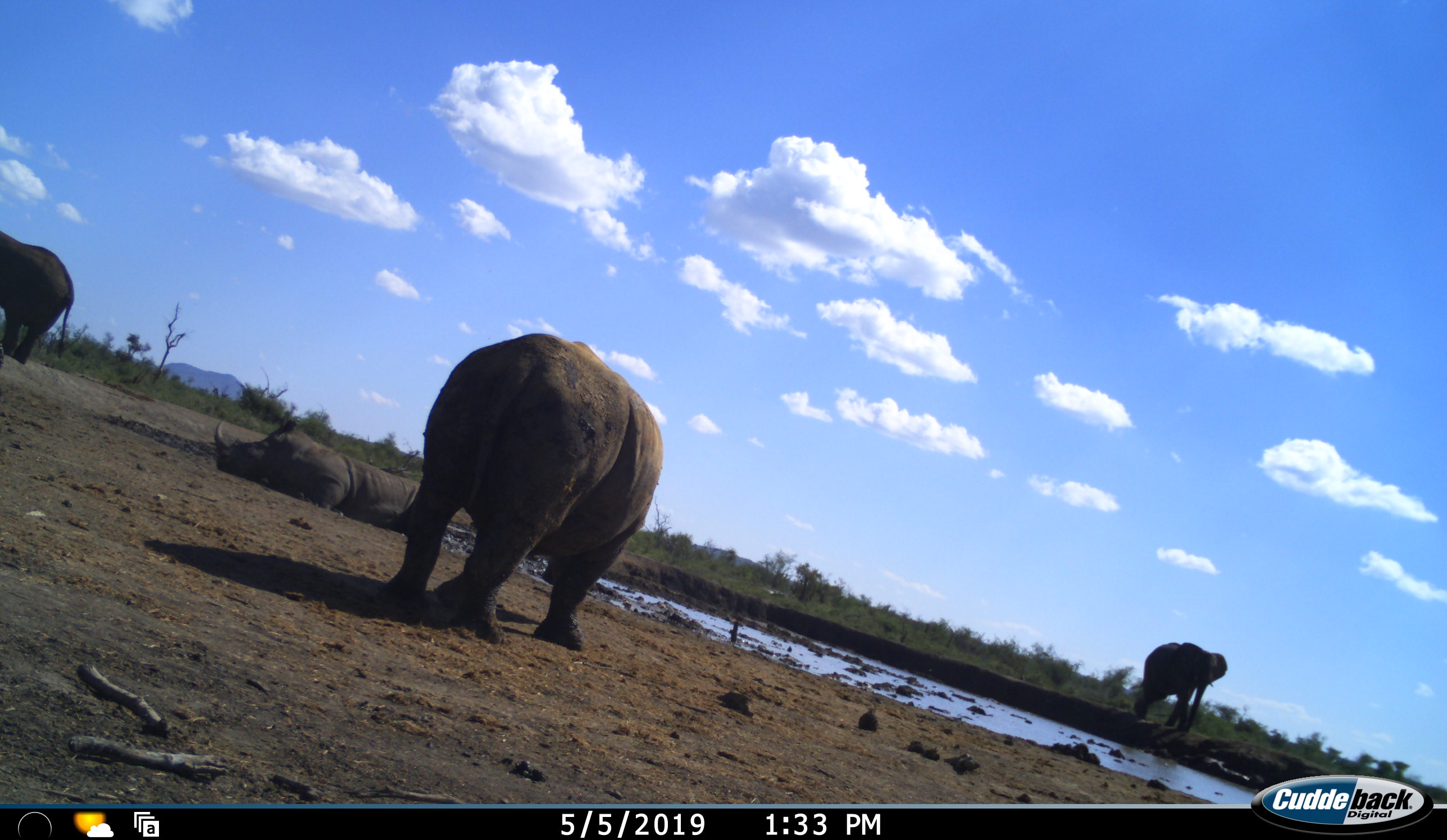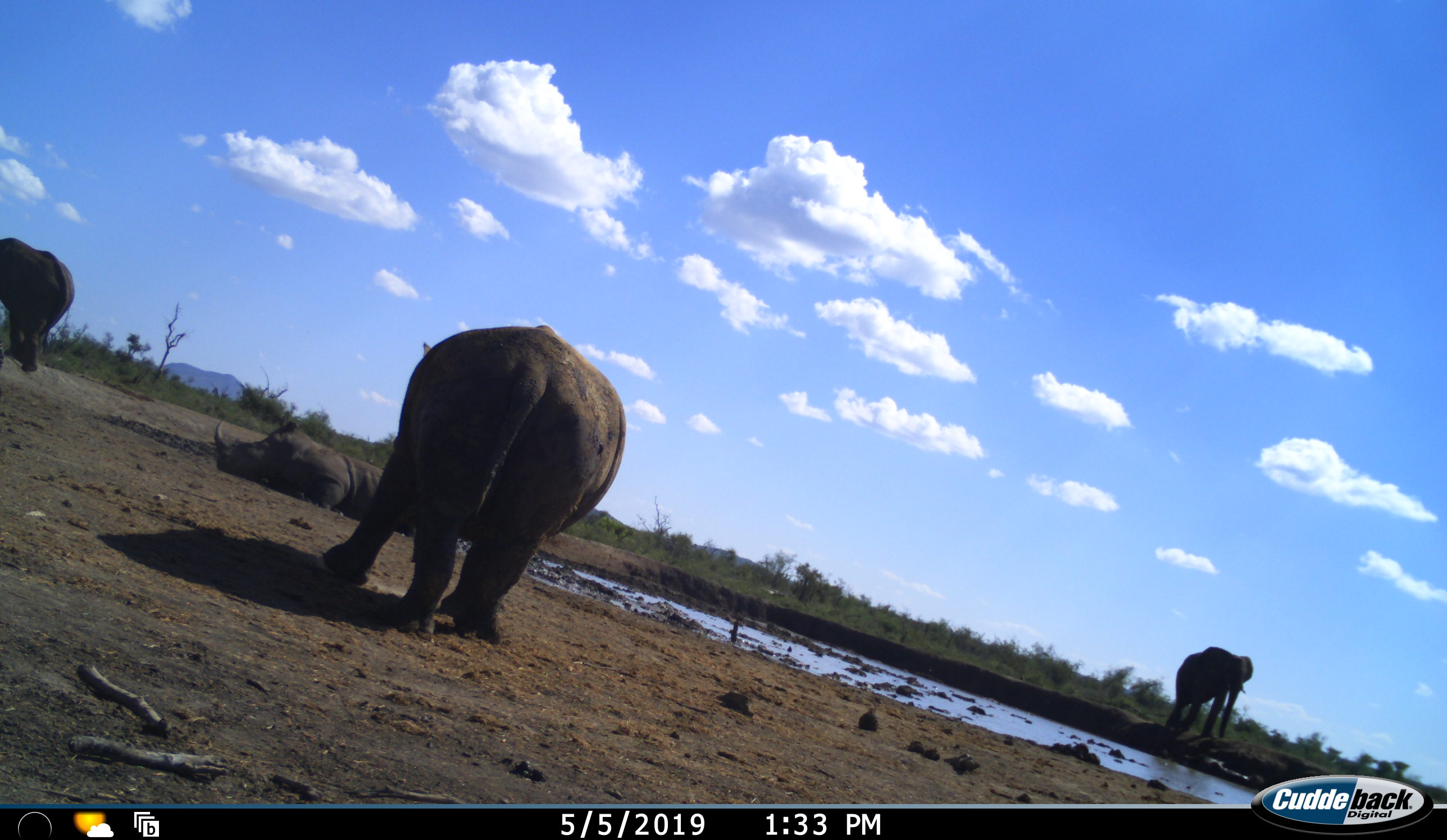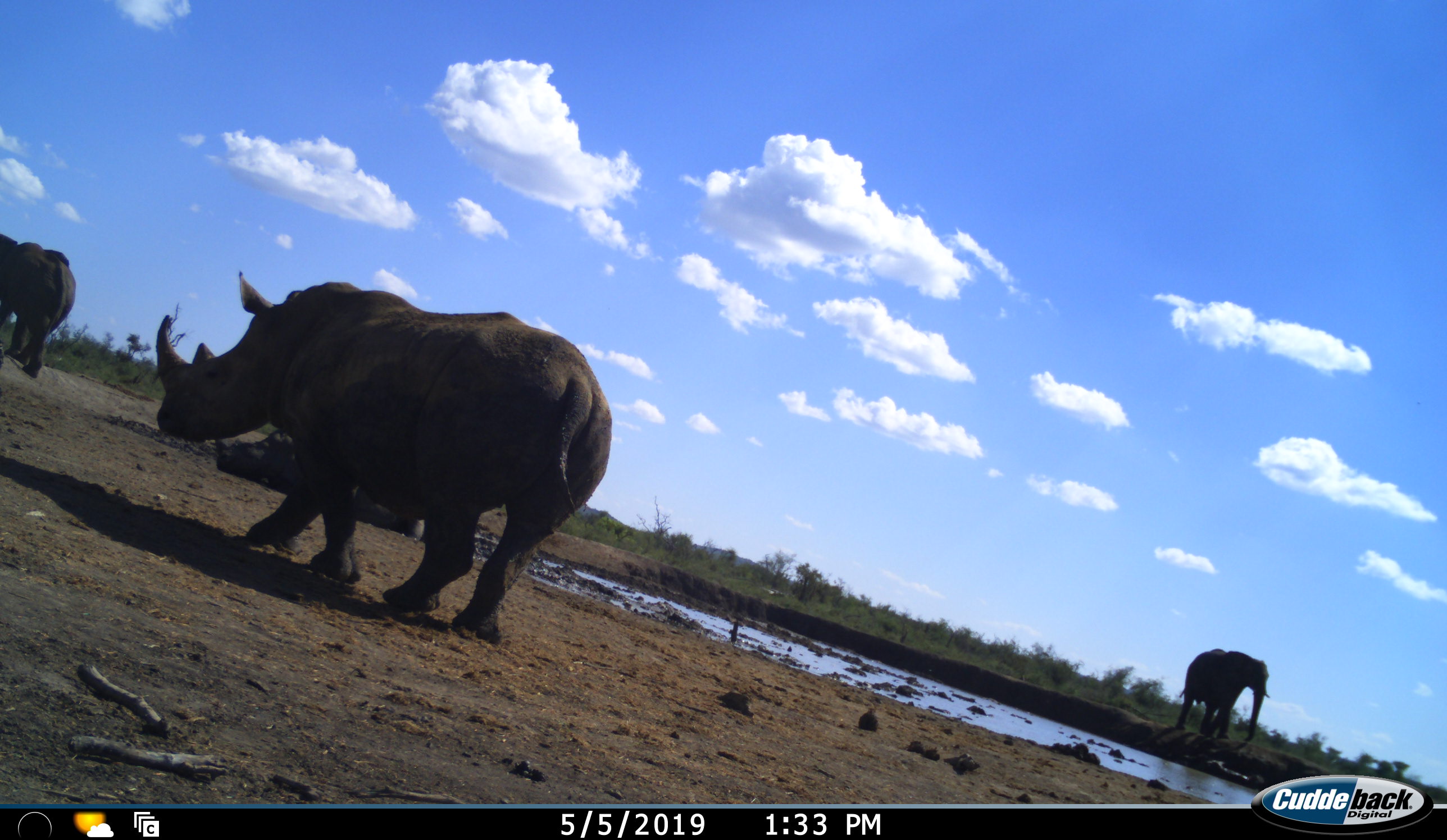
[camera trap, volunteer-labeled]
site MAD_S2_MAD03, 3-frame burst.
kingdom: Animalia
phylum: Chordata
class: Mammalia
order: Proboscidea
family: Elephantidae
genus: Loxodonta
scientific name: Loxodonta africana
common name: african bush elephant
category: elephant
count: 2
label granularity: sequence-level